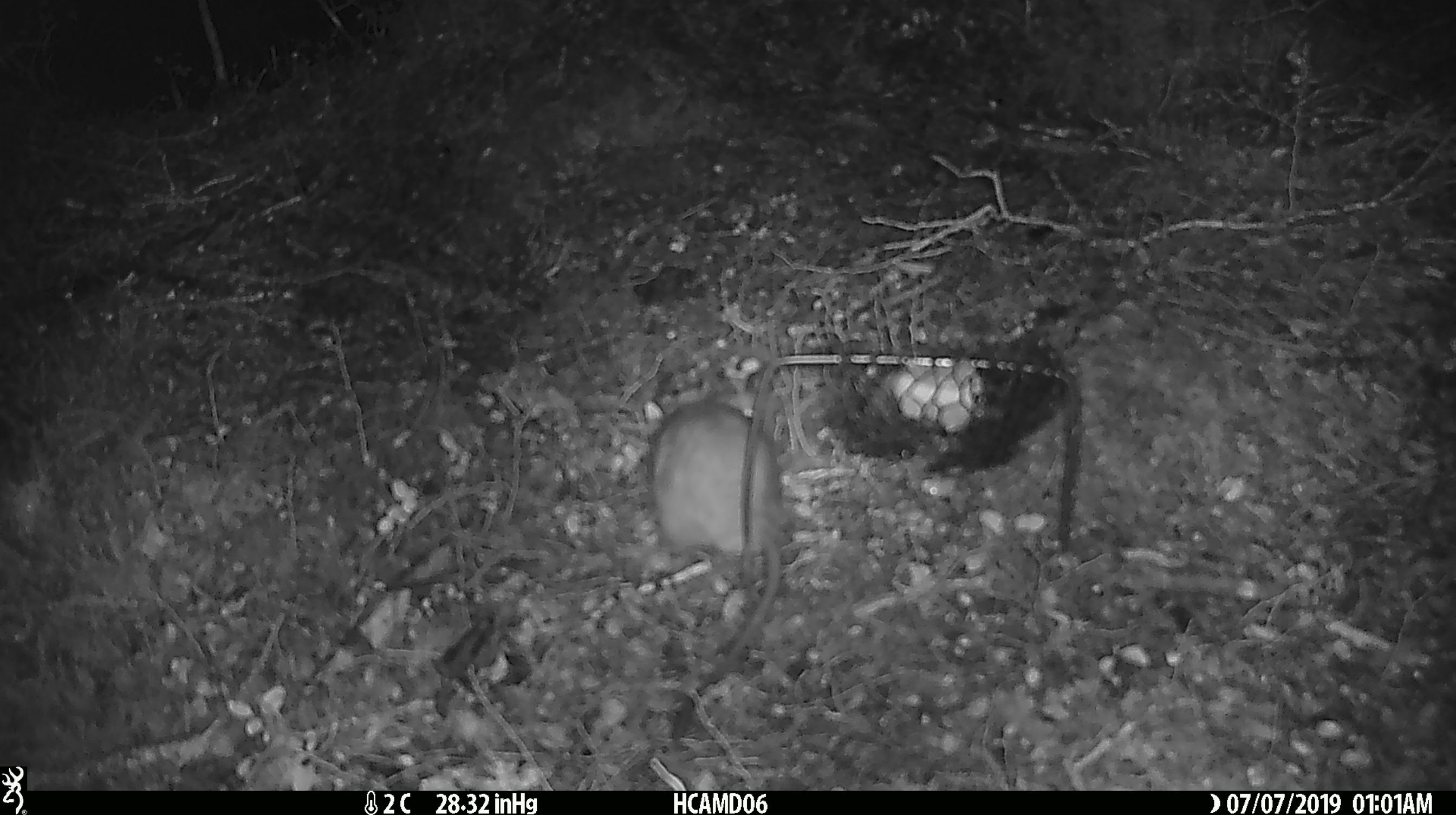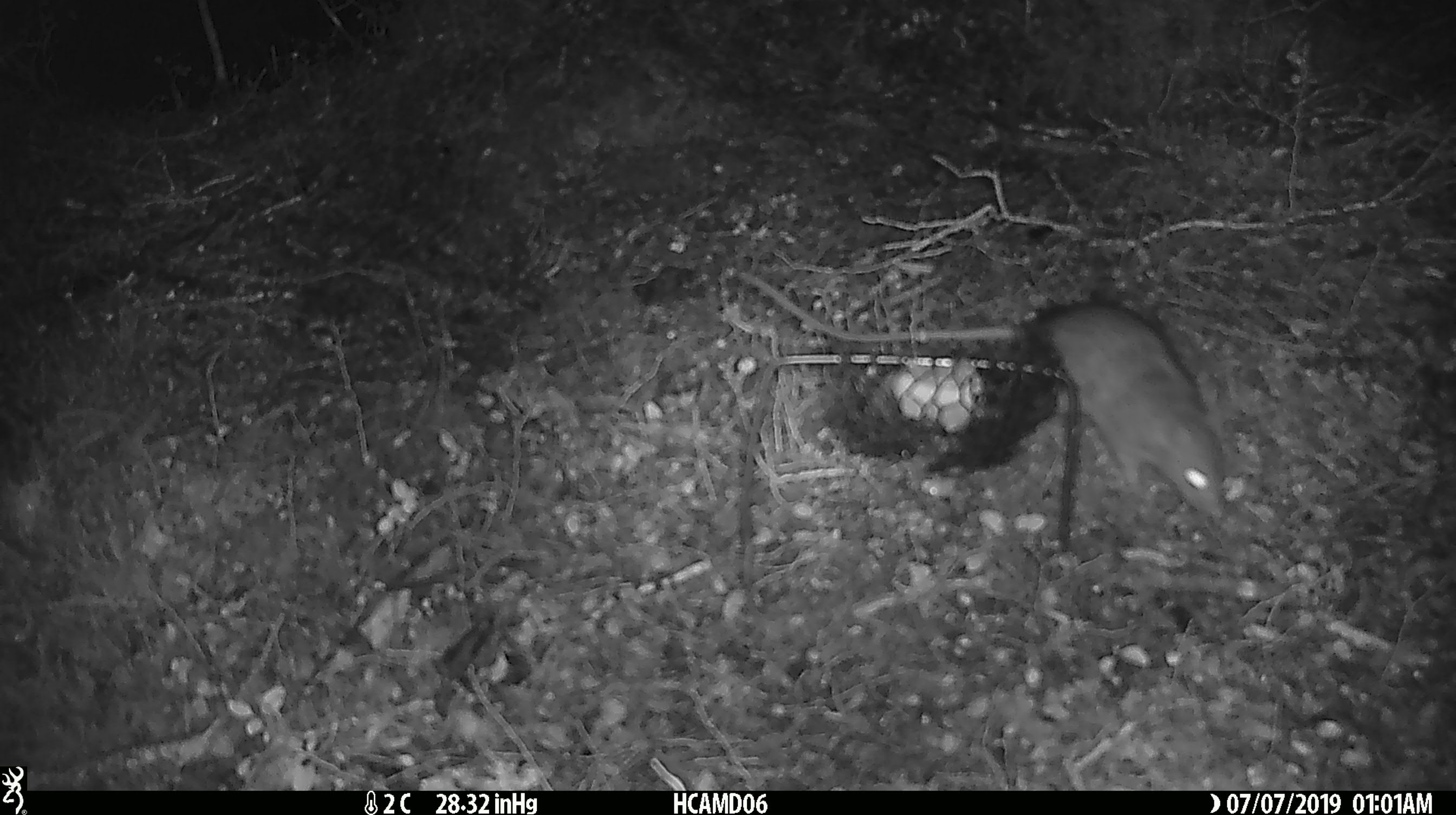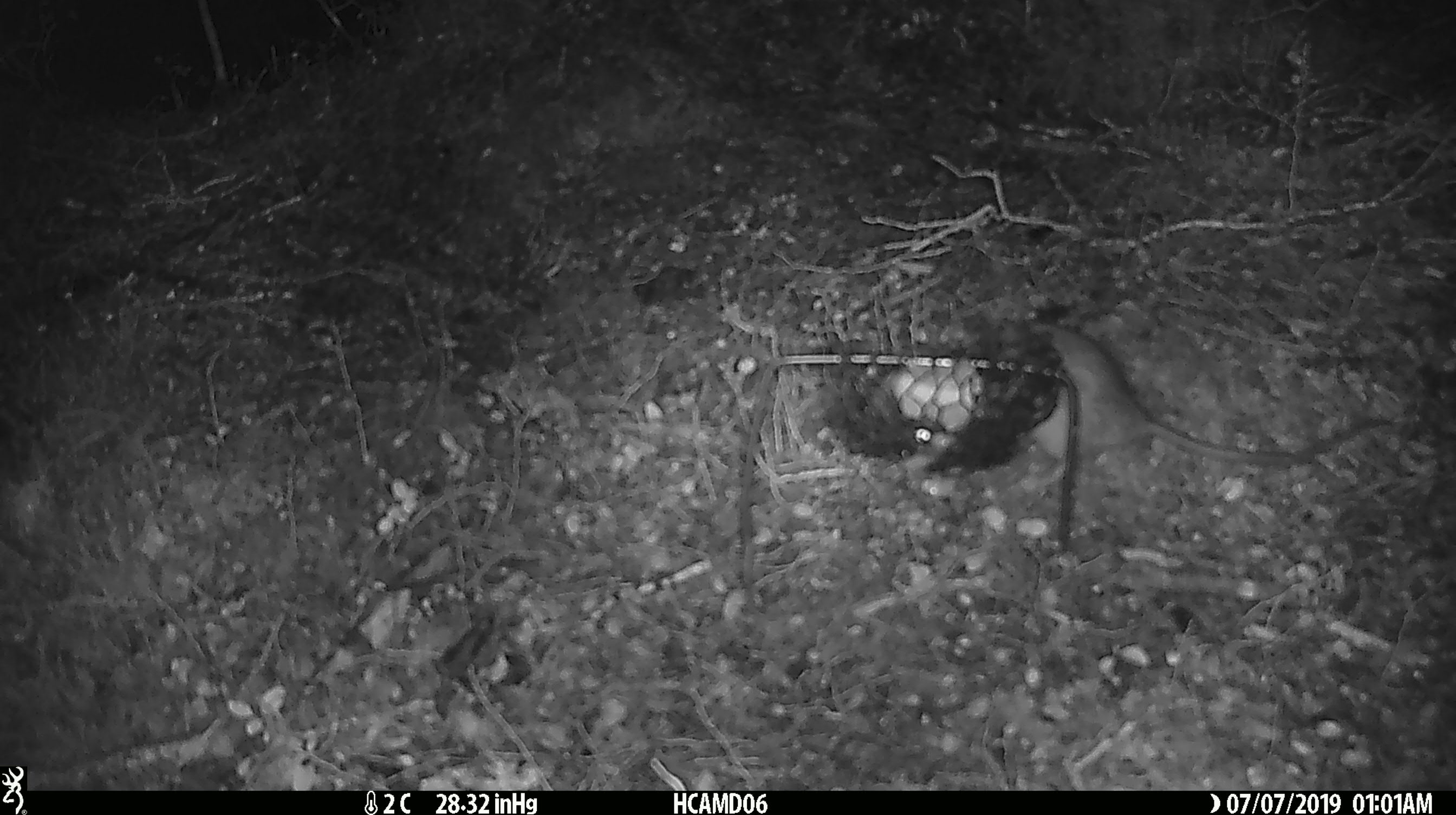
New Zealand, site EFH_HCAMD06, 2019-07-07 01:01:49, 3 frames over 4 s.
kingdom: Animalia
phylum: Chordata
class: Mammalia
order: Rodentia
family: Muridae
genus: Rattus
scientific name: Rattus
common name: rat